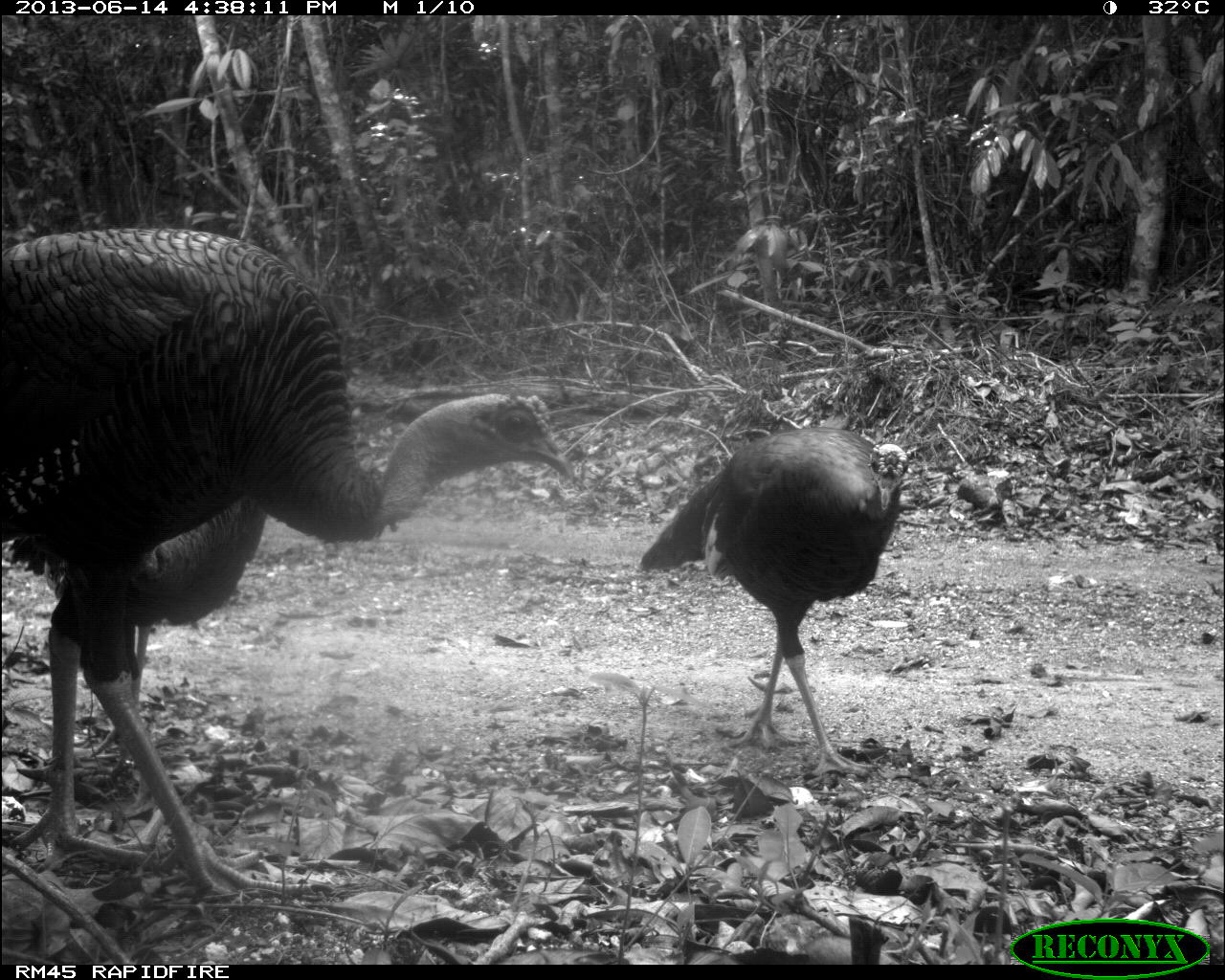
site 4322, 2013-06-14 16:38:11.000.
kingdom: Animalia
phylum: Chordata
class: Aves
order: Galliformes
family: Phasianidae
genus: Meleagris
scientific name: Meleagris ocellata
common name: ocellated turkey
Meleagris ocellata (ocellated turkey), count 3.